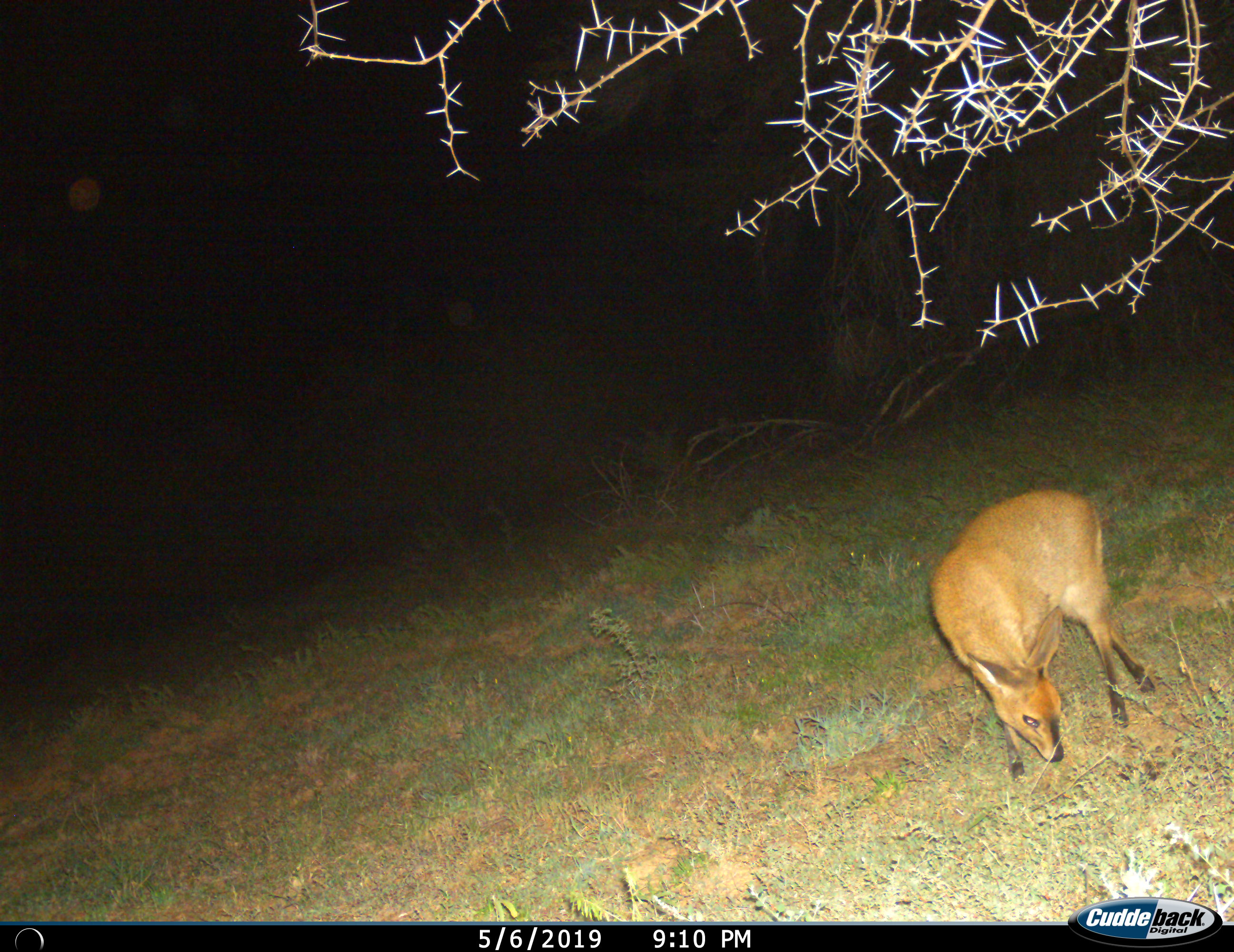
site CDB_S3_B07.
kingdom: Animalia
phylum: Chordata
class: Mammalia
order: Artiodactyla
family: Bovidae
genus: Sylvicapra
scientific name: Sylvicapra grimmia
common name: common duiker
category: duikercommongrey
Duikercommongrey (common duiker) (Sylvicapra grimmia), count 1. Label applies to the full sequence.